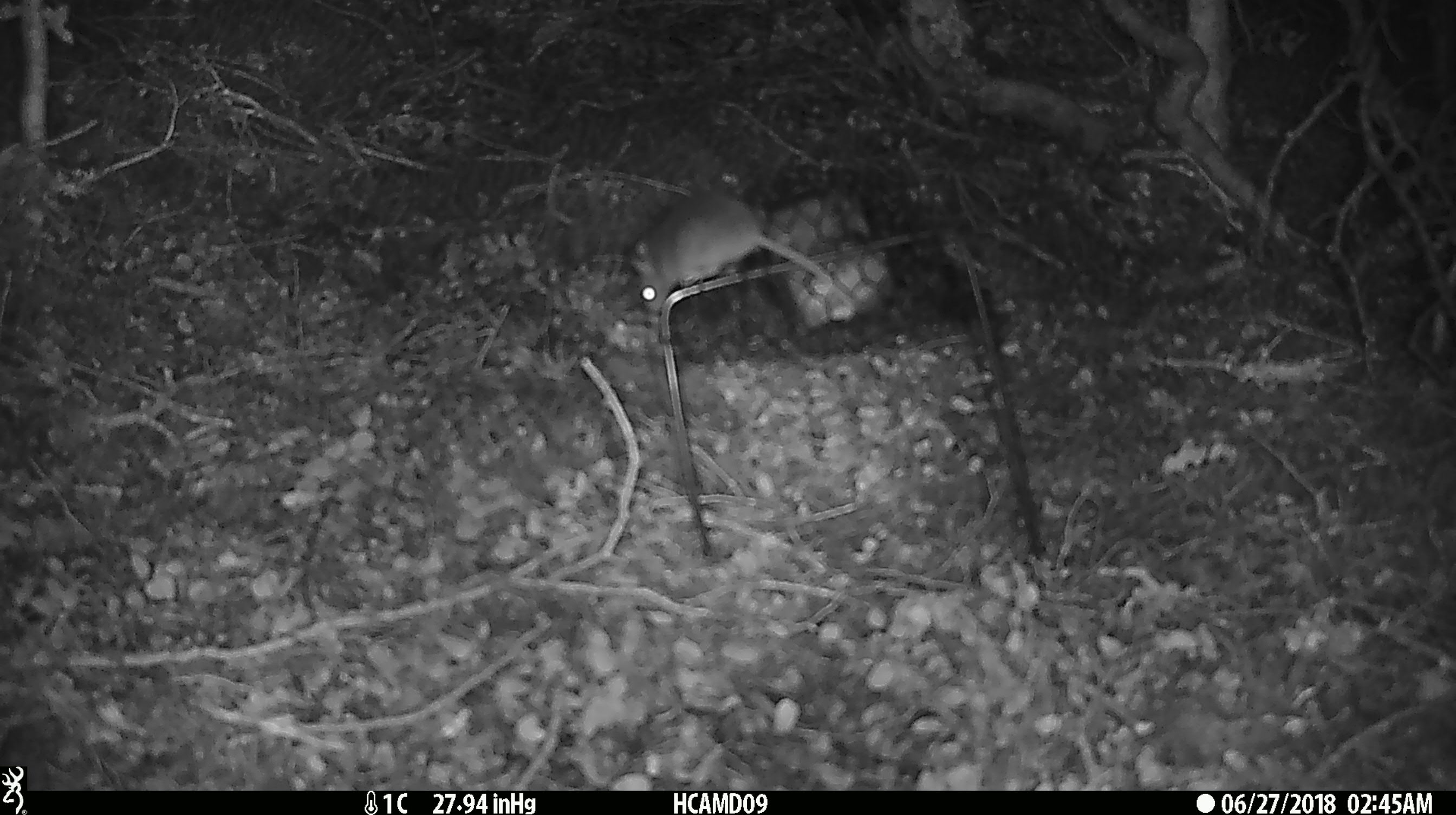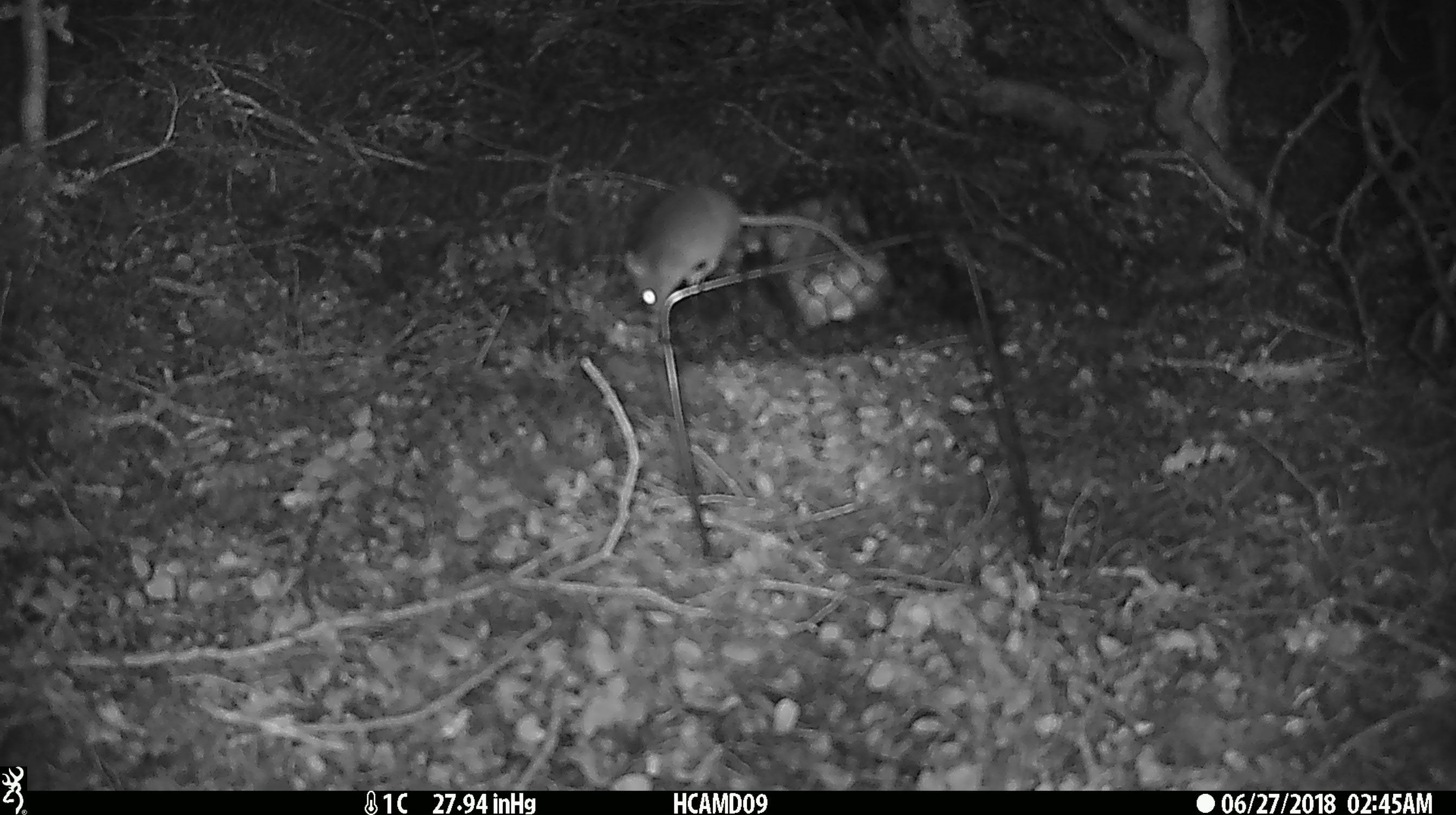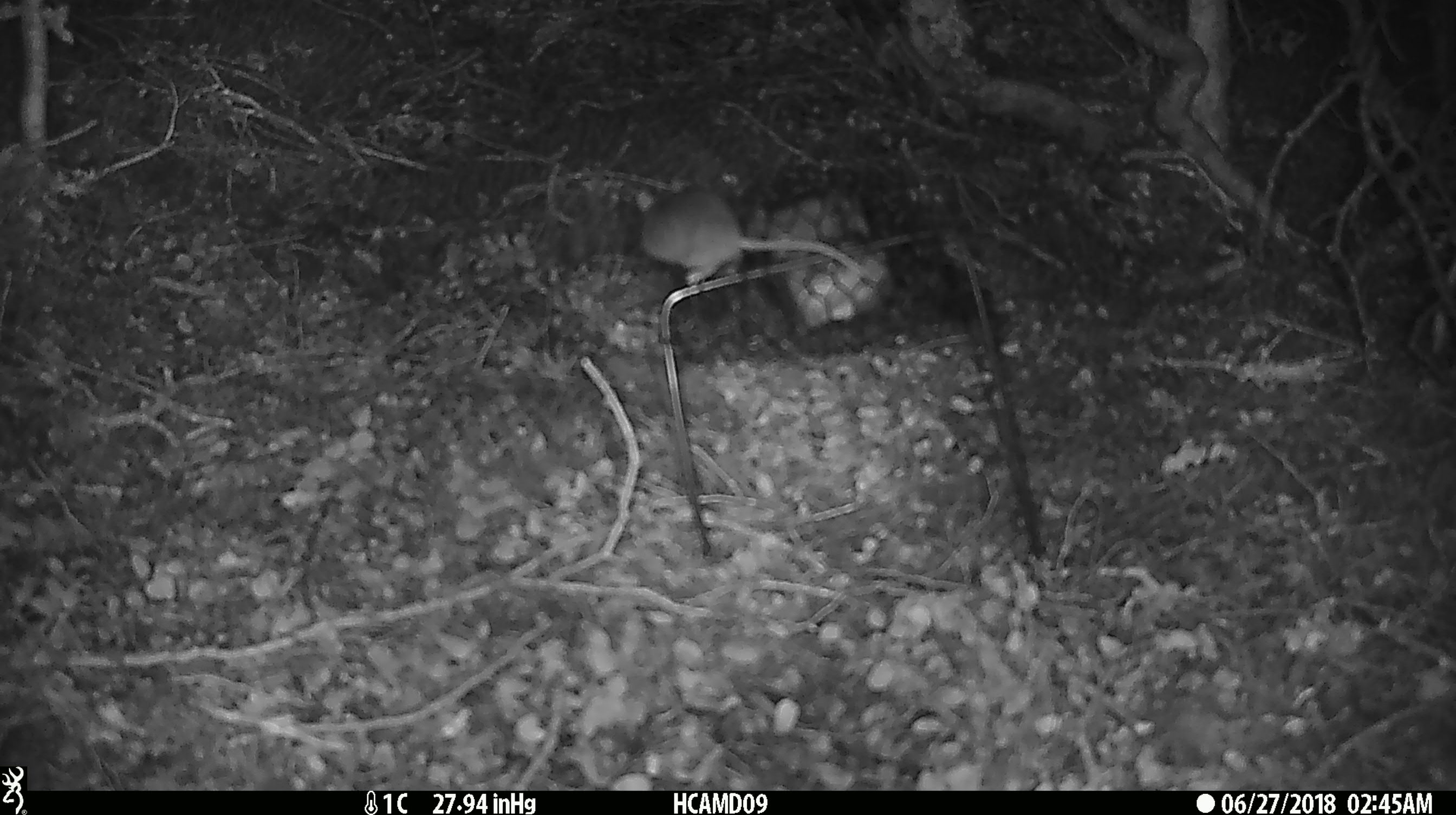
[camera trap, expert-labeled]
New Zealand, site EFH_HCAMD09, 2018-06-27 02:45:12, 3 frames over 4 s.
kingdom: Animalia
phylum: Chordata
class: Mammalia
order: Rodentia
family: Muridae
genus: Mus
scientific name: Mus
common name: mouse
Mouse (Mus).